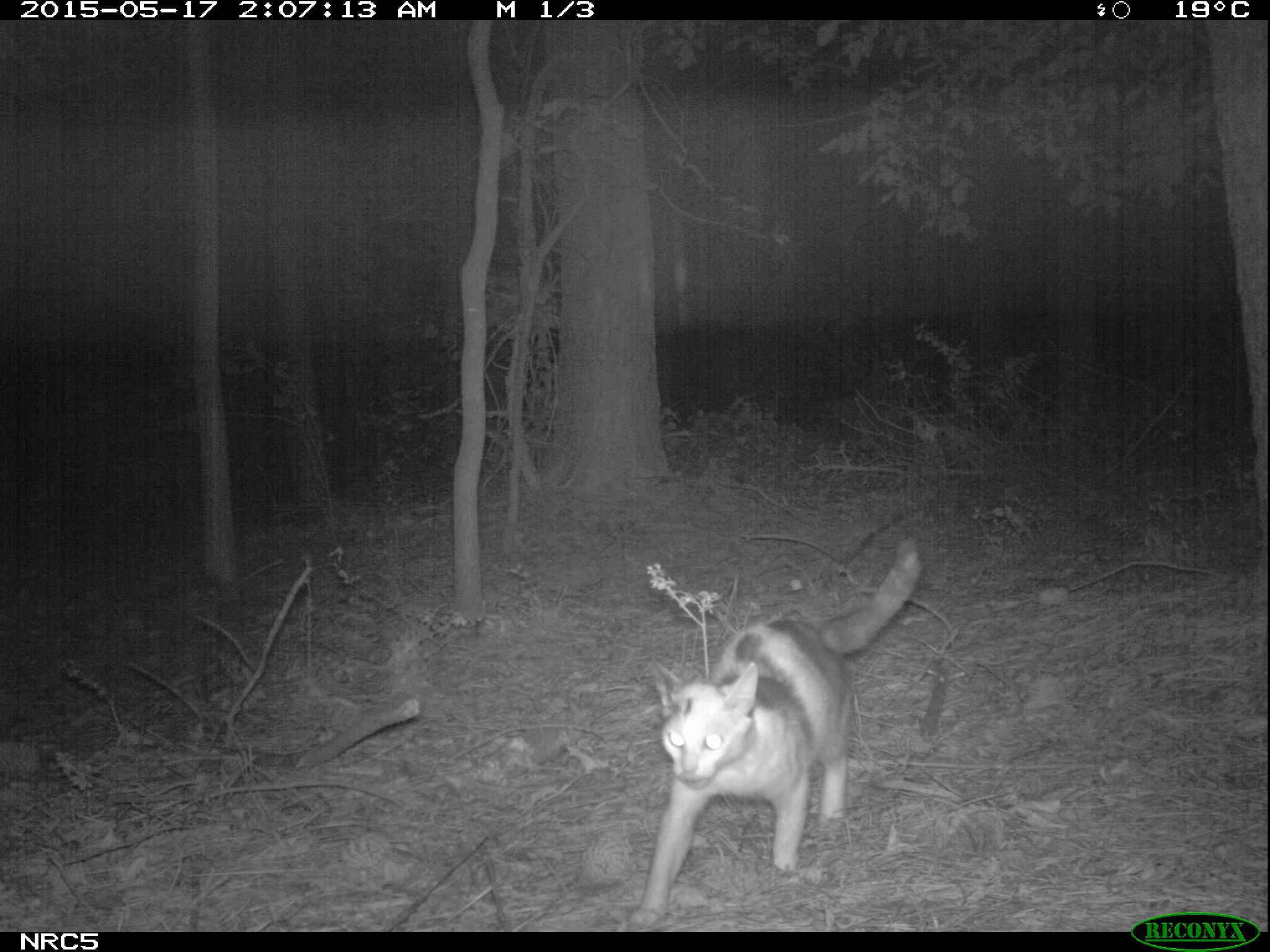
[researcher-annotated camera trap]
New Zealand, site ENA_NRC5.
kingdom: Animalia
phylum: Chordata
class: Mammalia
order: Carnivora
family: Felidae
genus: Felis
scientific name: Felis catus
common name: domestic cat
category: cat